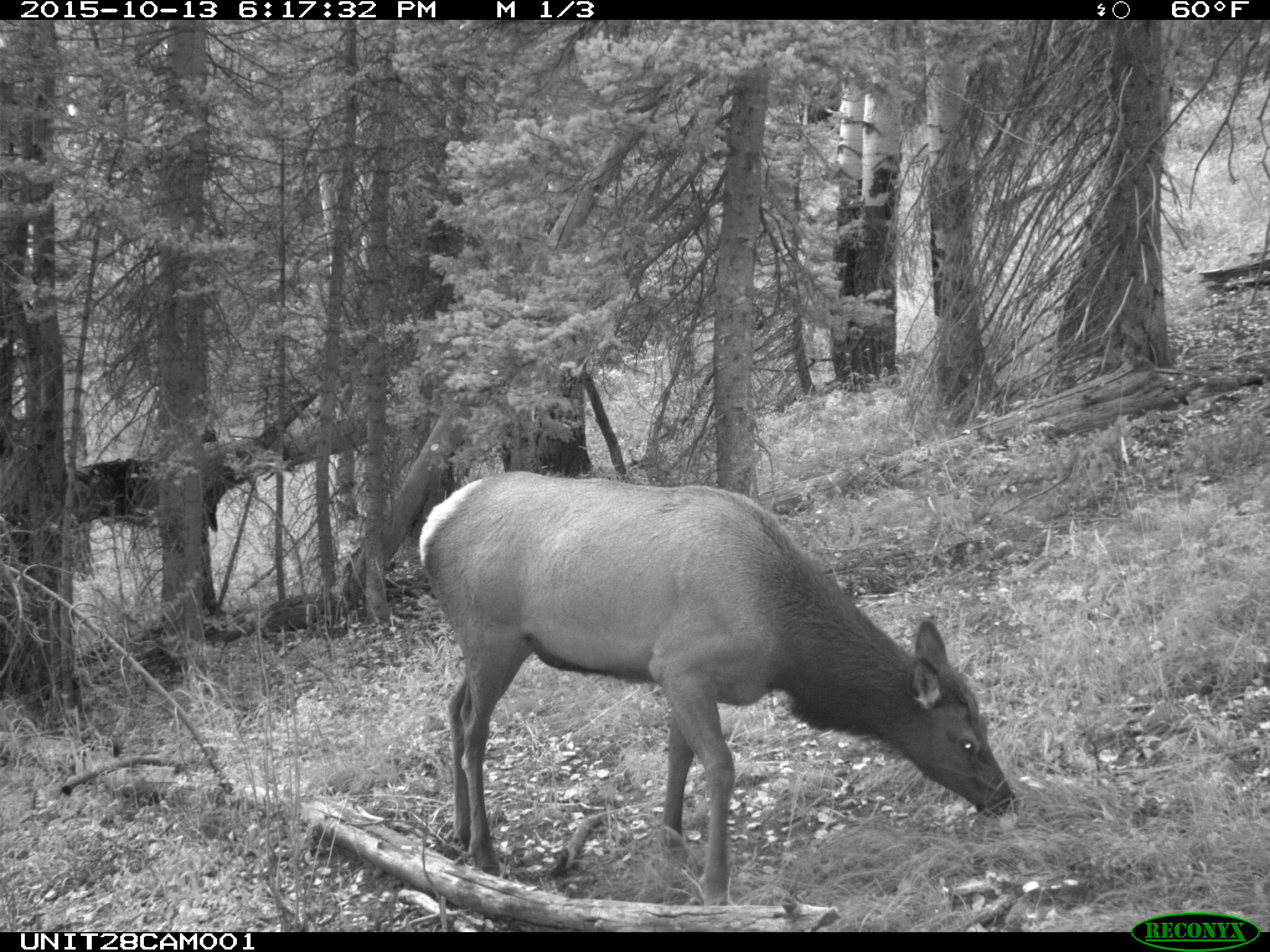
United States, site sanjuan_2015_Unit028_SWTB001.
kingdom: Animalia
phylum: Chordata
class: Mammalia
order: Artiodactyla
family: Cervidae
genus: Cervus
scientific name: Cervus elaphus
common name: red deer